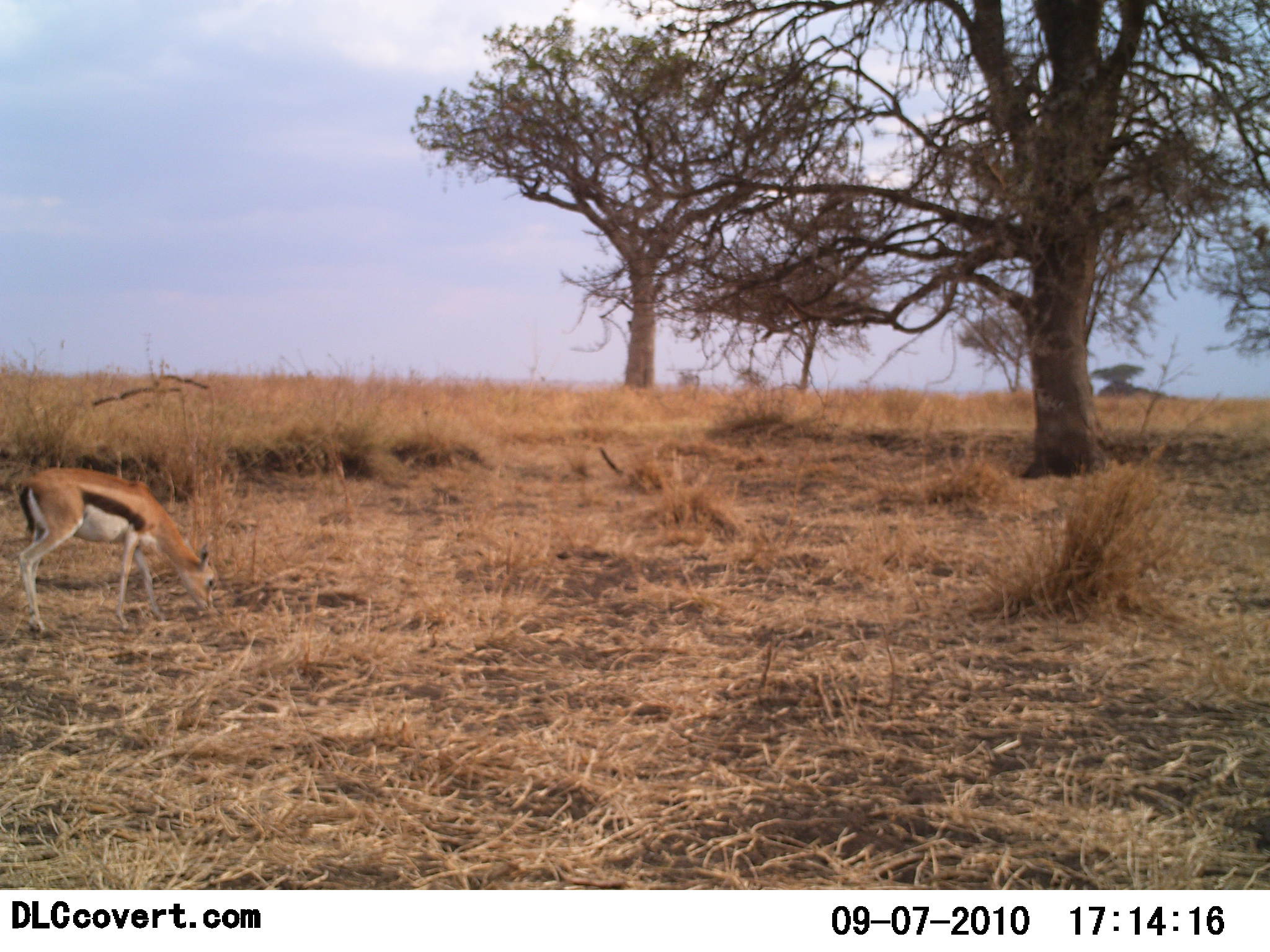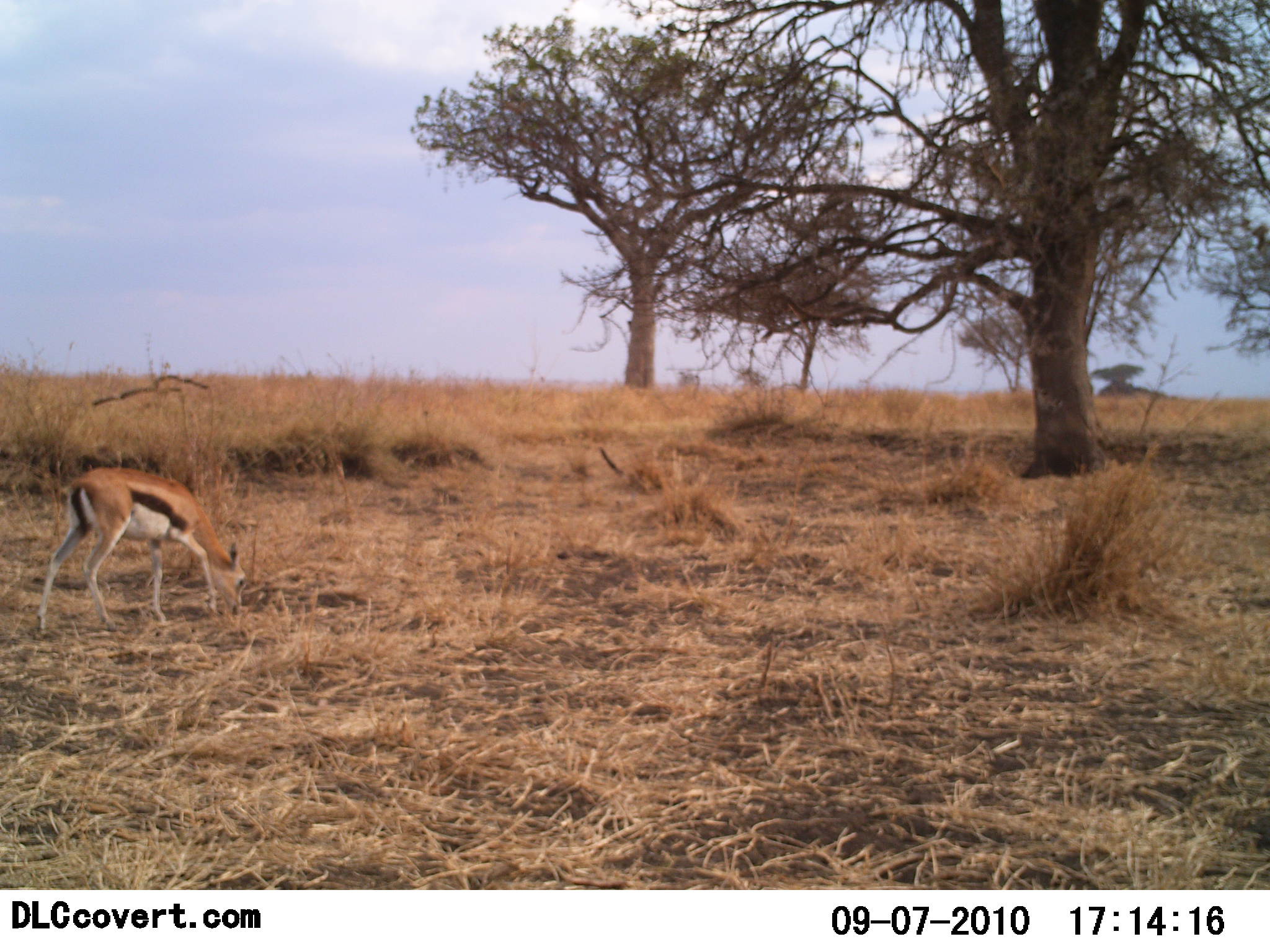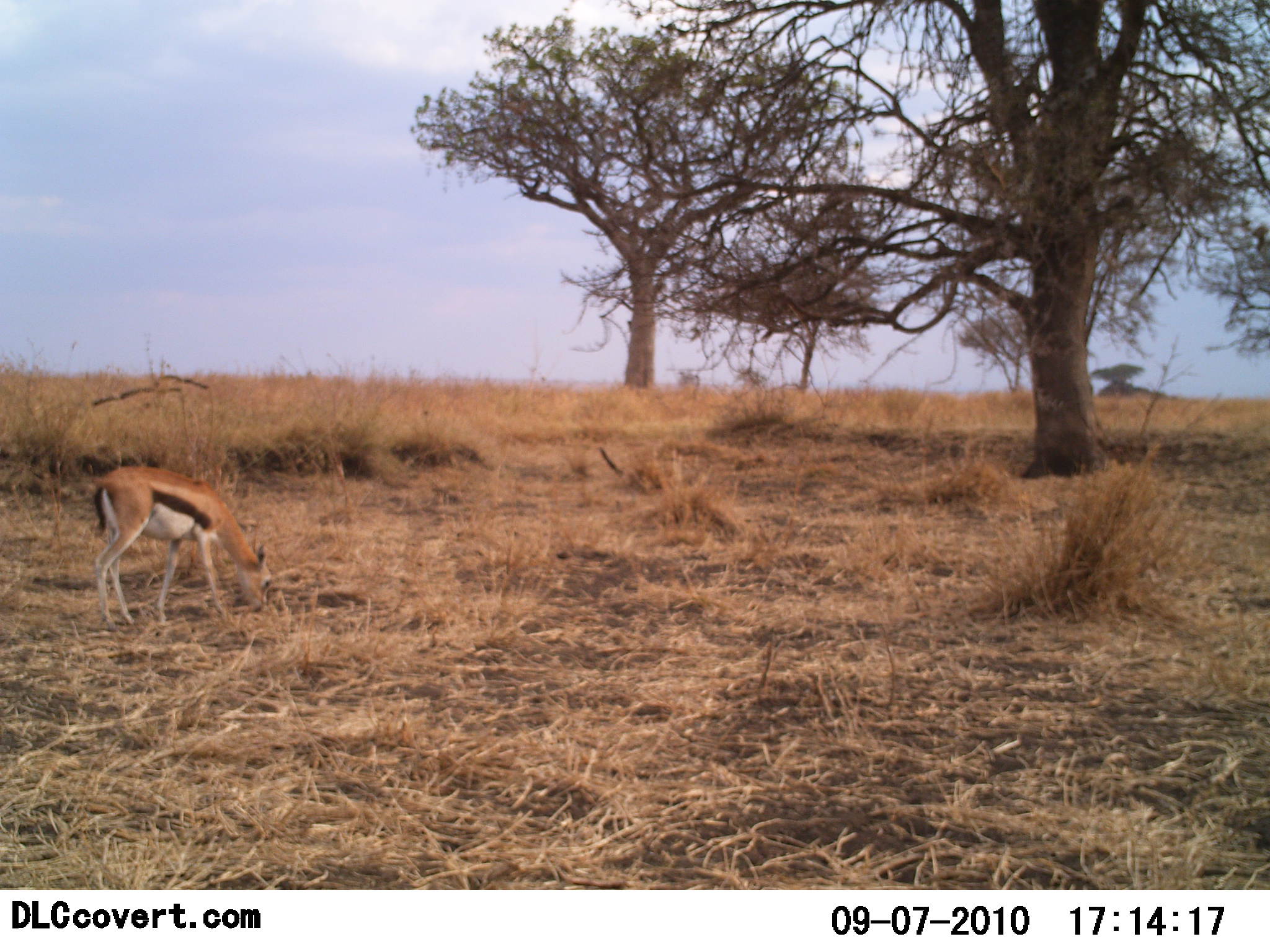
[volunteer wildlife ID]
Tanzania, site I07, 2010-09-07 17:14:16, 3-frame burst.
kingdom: Animalia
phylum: Chordata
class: Mammalia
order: Artiodactyla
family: Bovidae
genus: Eudorcas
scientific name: Eudorcas thomsonii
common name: thomson's gazelle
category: gazellethomsons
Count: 1.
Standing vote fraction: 7%.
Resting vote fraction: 0%.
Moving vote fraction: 43%.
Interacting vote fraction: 0%.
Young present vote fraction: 0%.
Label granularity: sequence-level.